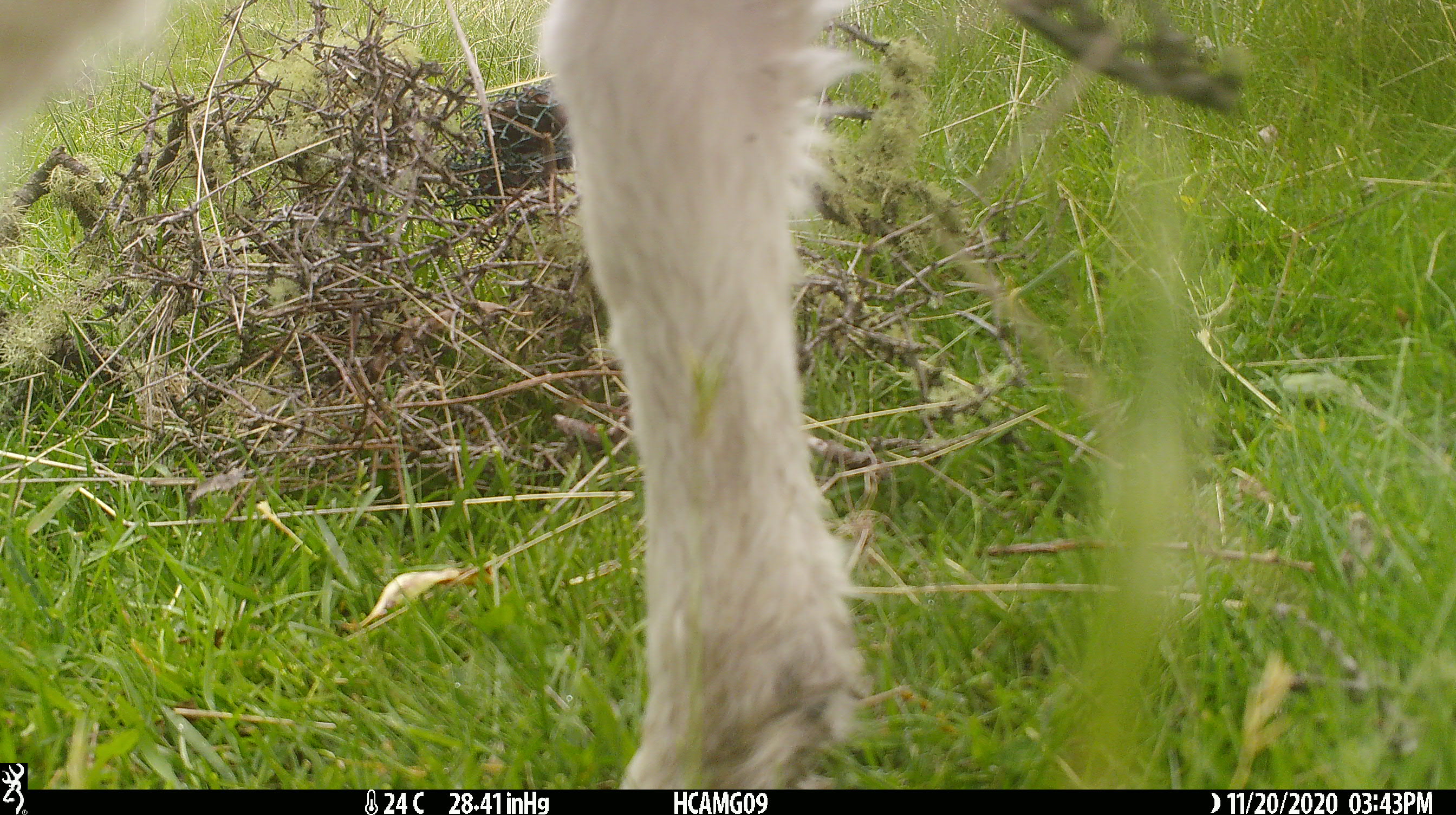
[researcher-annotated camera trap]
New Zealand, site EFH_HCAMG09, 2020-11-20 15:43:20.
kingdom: Animalia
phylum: Chordata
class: Mammalia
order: Artiodactyla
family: Bovidae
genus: Ovis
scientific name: Ovis aries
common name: domestic sheep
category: sheep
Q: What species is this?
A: Sheep (domestic sheep) (Ovis aries).